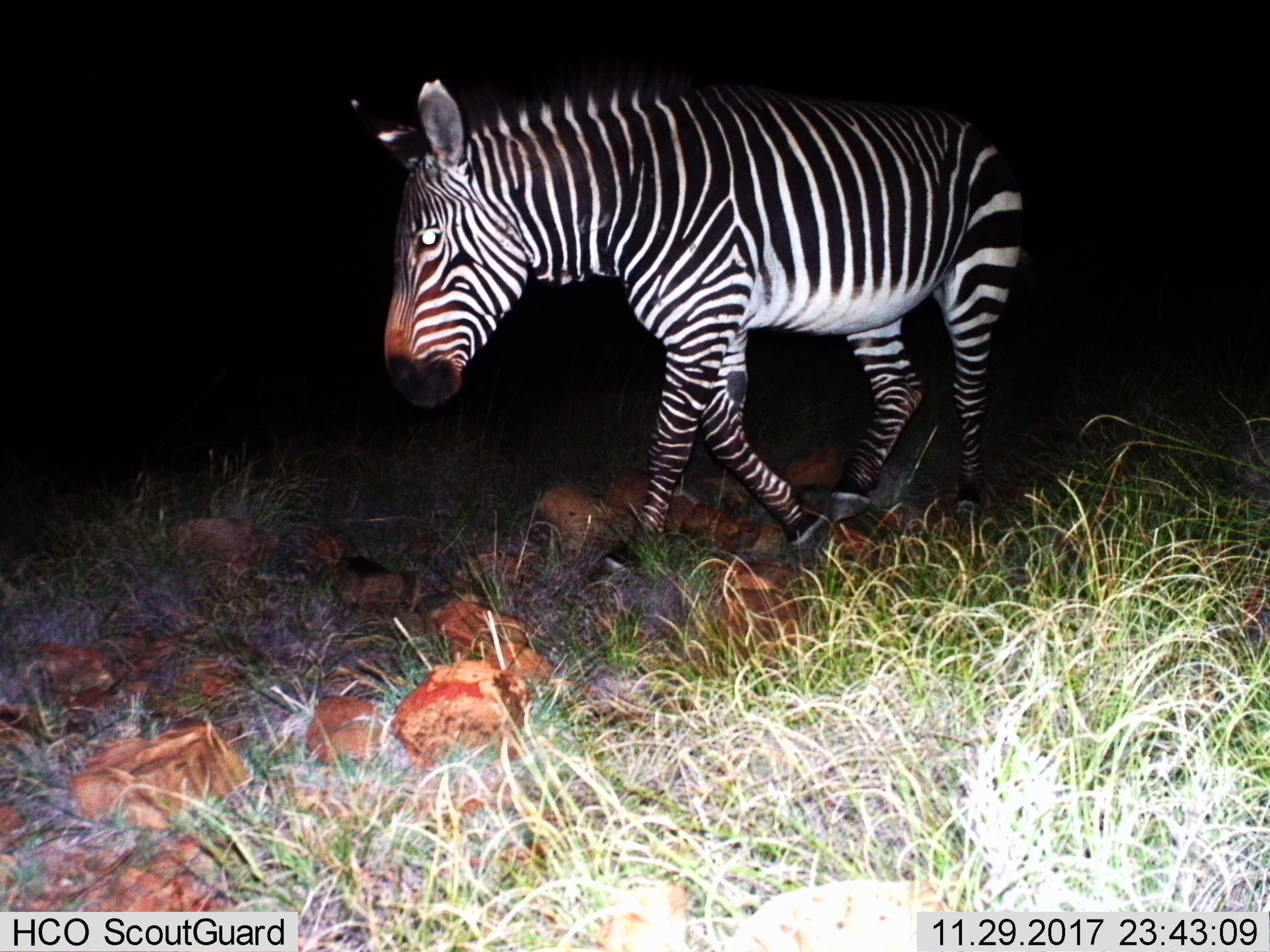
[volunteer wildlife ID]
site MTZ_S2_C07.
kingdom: Animalia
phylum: Chordata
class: Mammalia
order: Perissodactyla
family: Equidae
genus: Equus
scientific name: Equus zebra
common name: mountain zebra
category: zebramountain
Zebramountain (mountain zebra) (Equus zebra), count 1. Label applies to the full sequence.